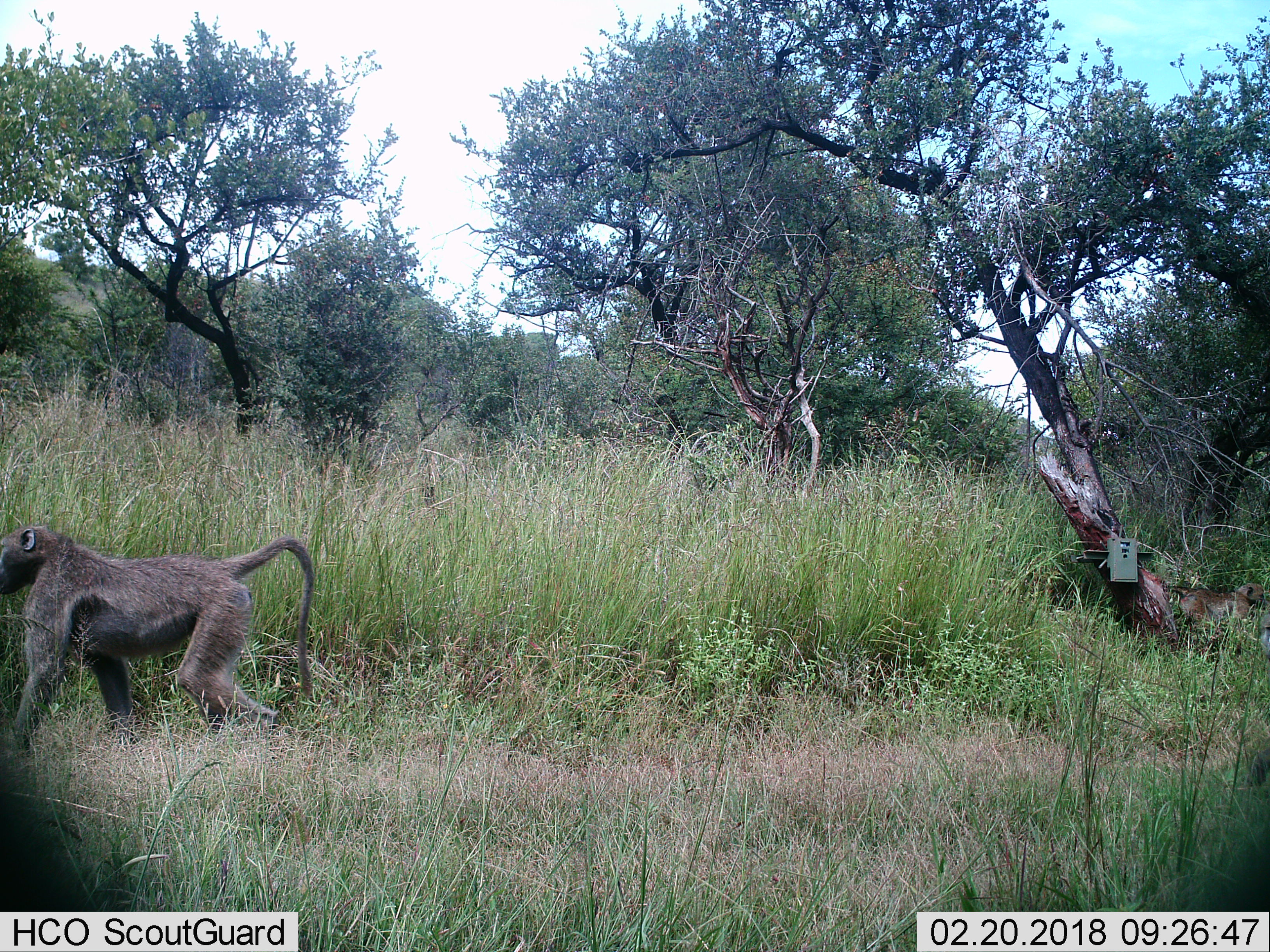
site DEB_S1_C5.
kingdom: Animalia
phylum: Chordata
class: Mammalia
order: Primates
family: Cercopithecidae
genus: Papio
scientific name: Papio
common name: baboon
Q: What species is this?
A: Baboon (Papio).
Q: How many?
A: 1.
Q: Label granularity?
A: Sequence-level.